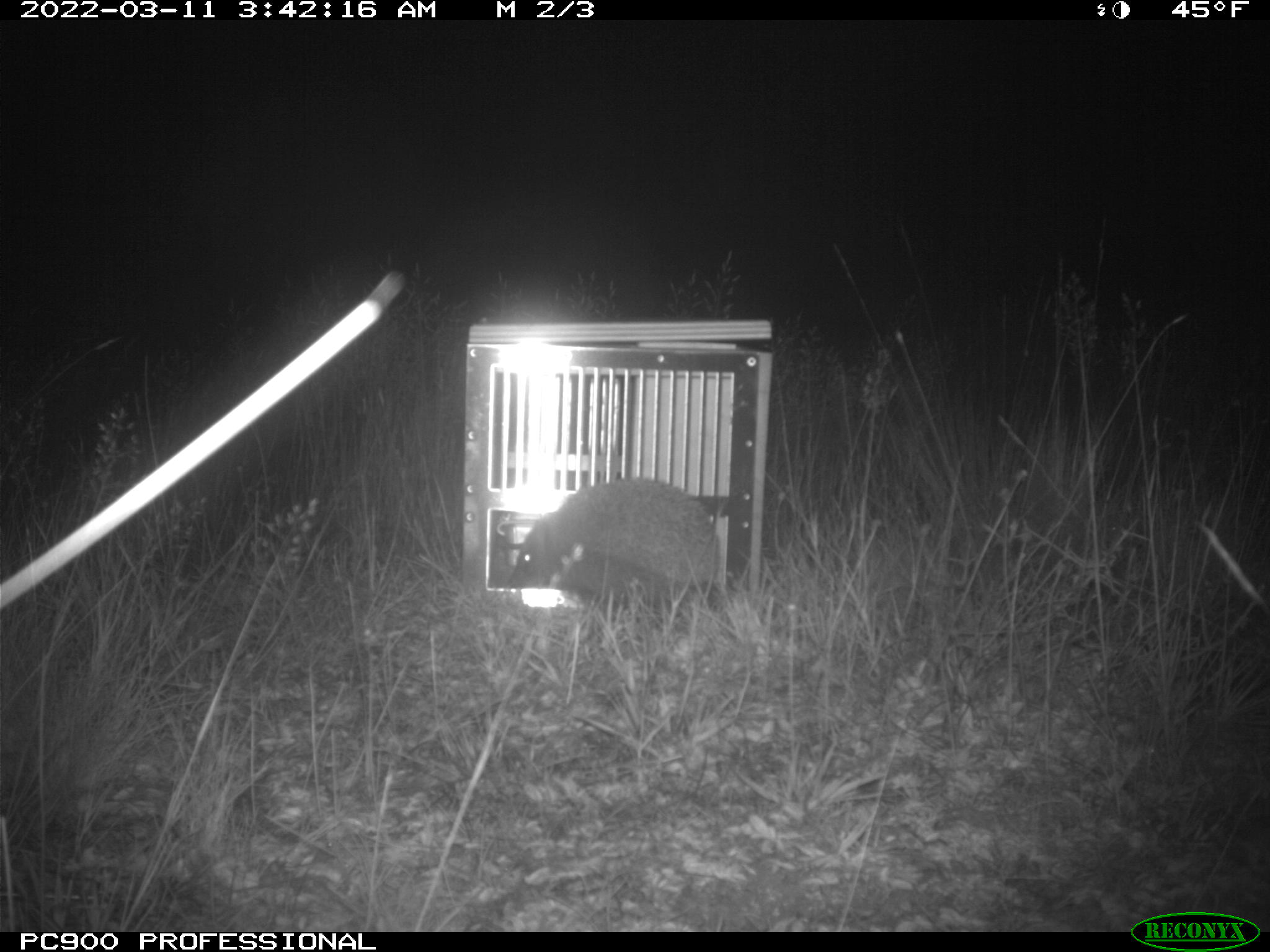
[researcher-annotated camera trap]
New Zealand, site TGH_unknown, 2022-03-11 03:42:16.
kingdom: Animalia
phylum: Chordata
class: Mammalia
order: Eulipotyphla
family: Erinaceidae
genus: Erinaceus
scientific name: Erinaceus europaeus europaeus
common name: european hedgehog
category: hedgehog